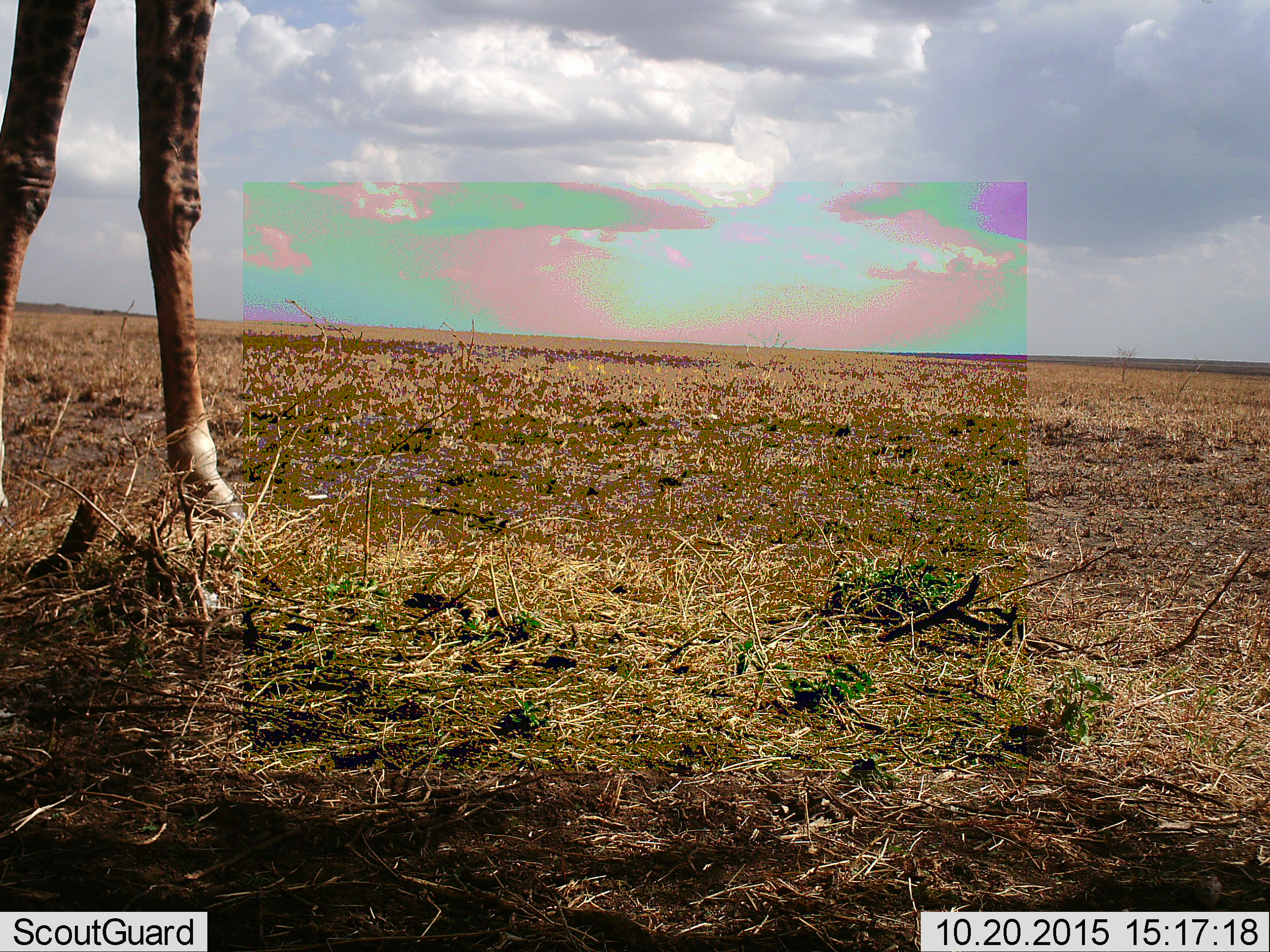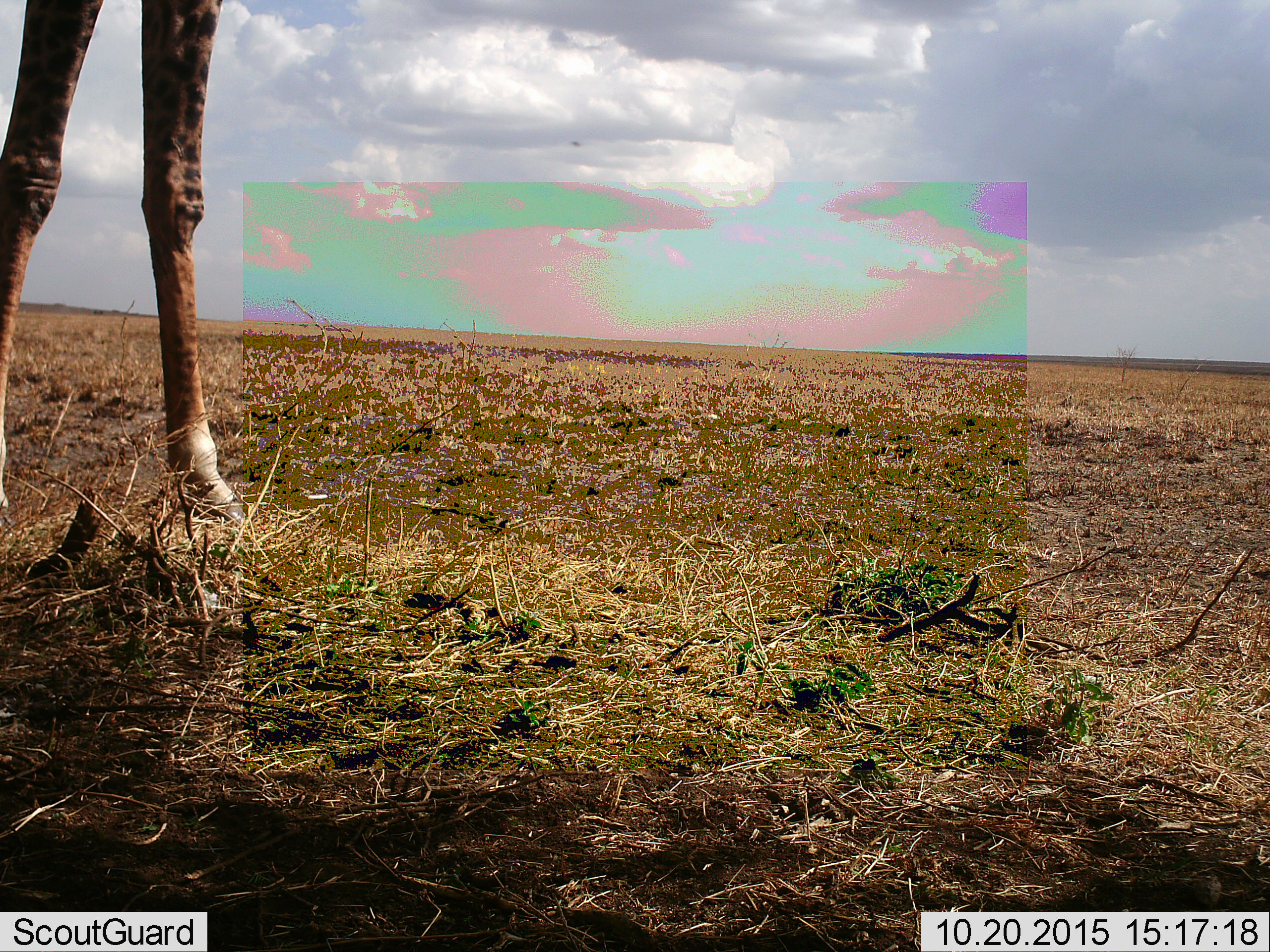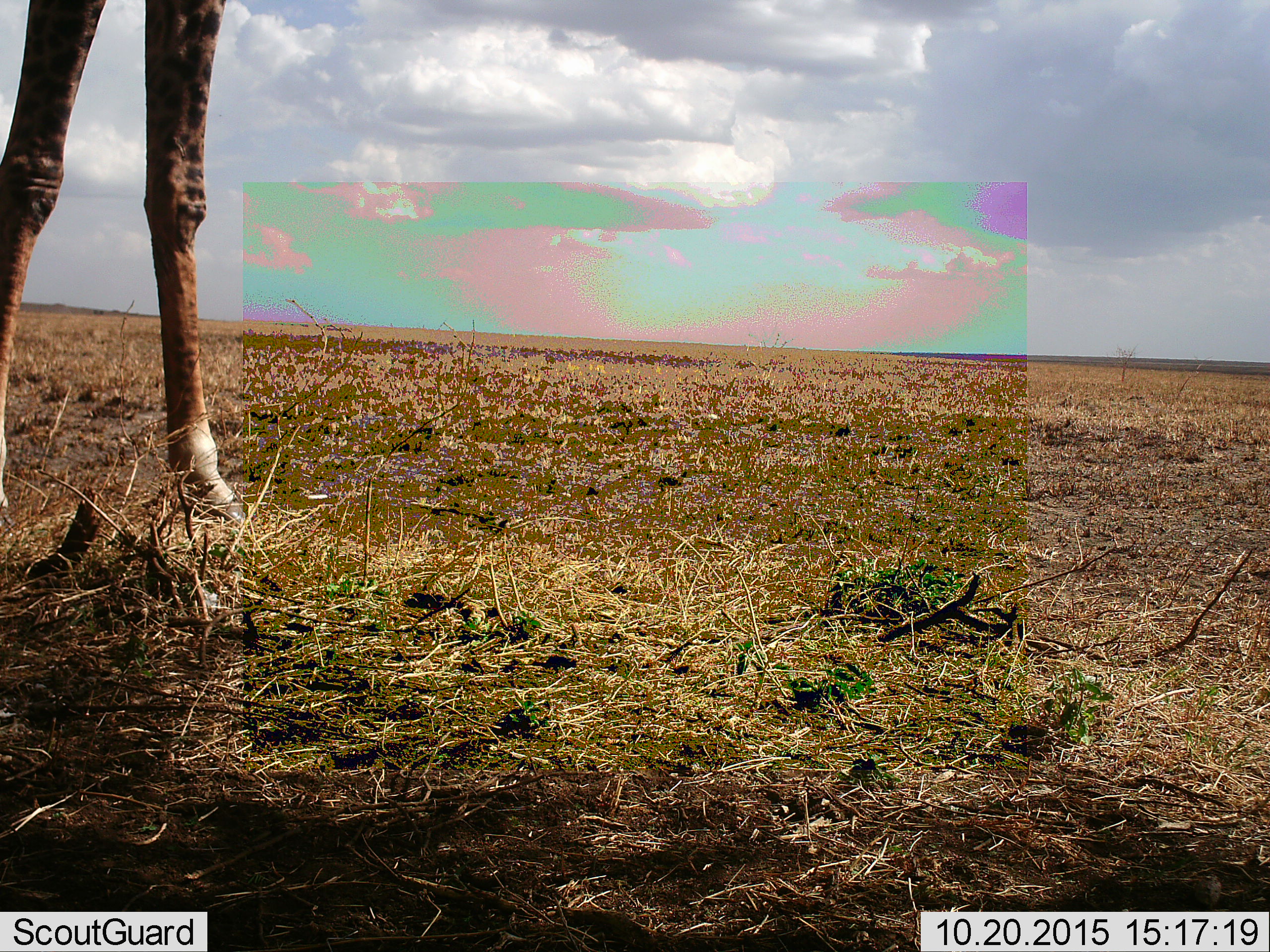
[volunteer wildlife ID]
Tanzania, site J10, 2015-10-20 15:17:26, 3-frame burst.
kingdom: Animalia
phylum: Chordata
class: Mammalia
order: Artiodactyla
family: Giraffidae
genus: Giraffa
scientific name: Giraffa camelopardalis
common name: giraffe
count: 1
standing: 80%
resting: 0%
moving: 20%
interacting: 0%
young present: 0%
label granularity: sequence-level